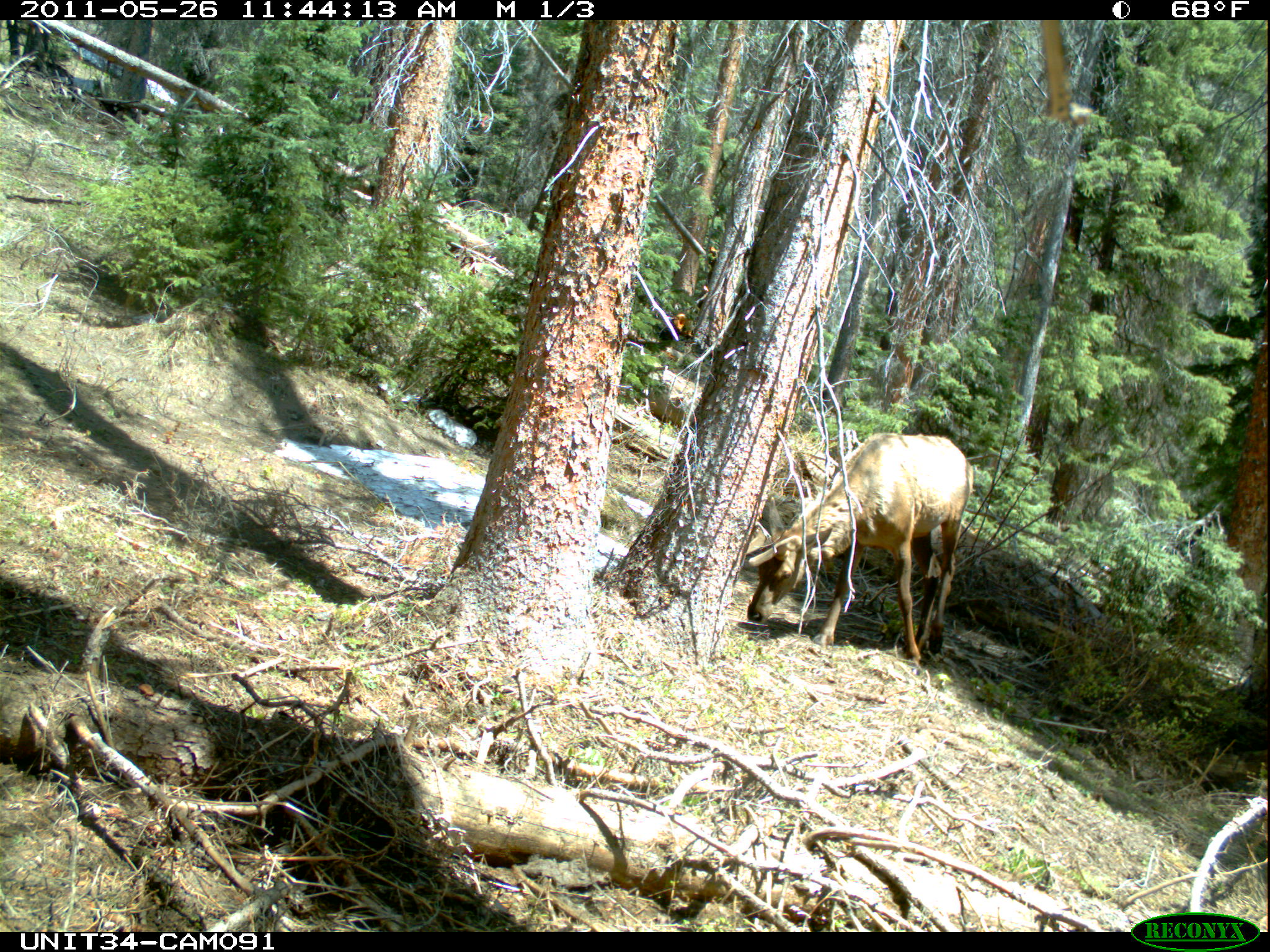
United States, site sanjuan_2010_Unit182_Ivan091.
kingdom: Animalia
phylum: Chordata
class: Mammalia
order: Artiodactyla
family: Cervidae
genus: Cervus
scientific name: Cervus elaphus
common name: red deer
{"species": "Cervus elaphus (red deer)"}